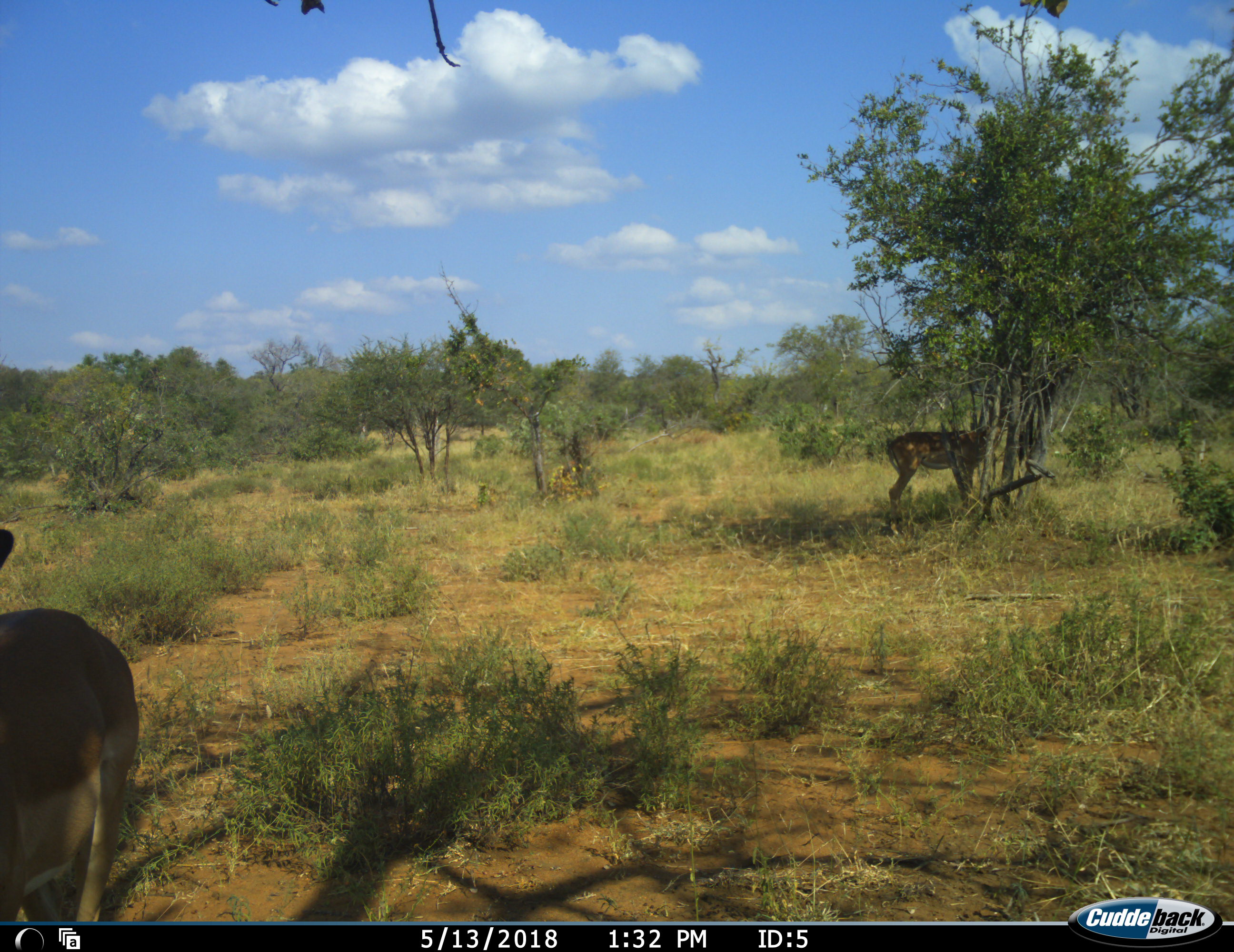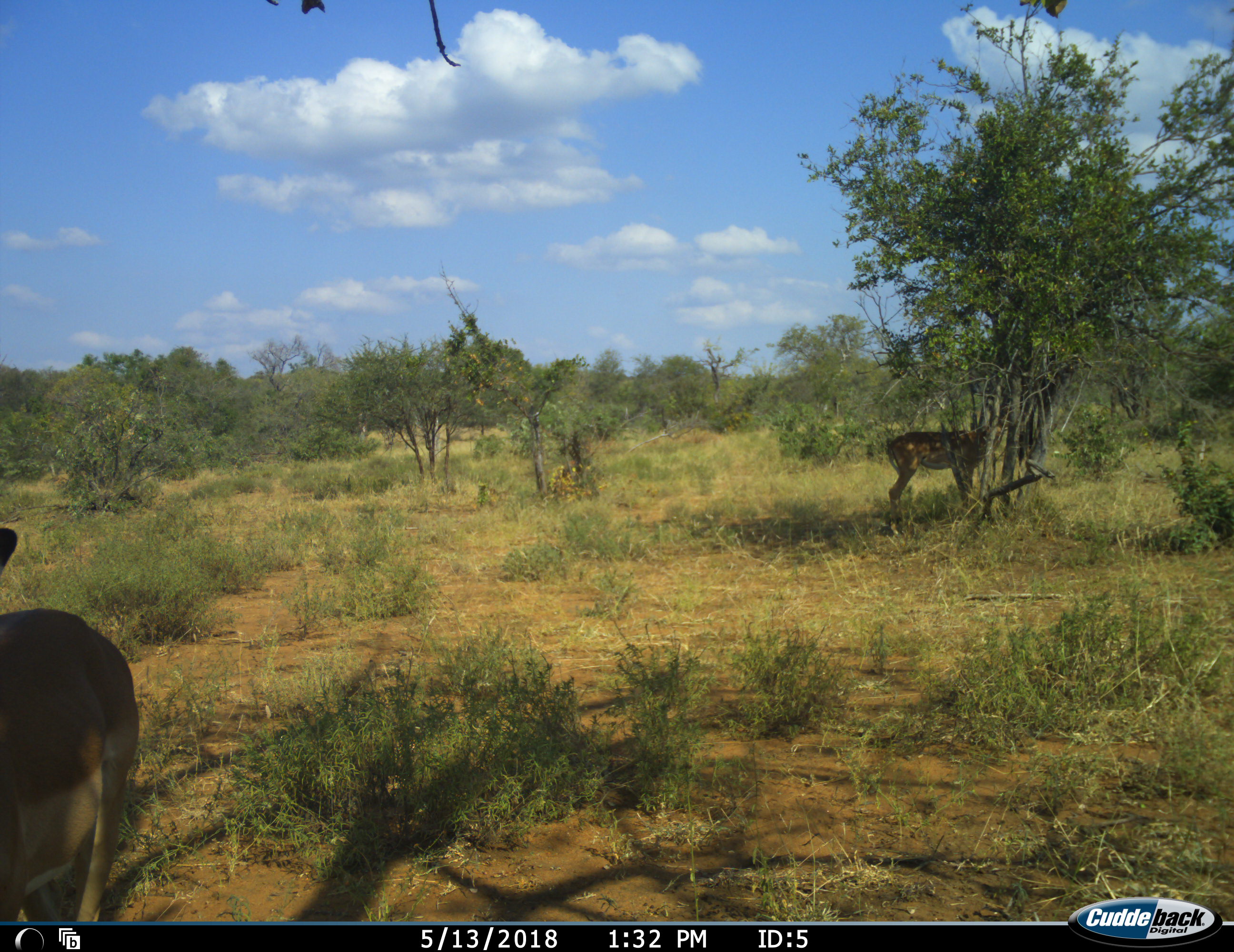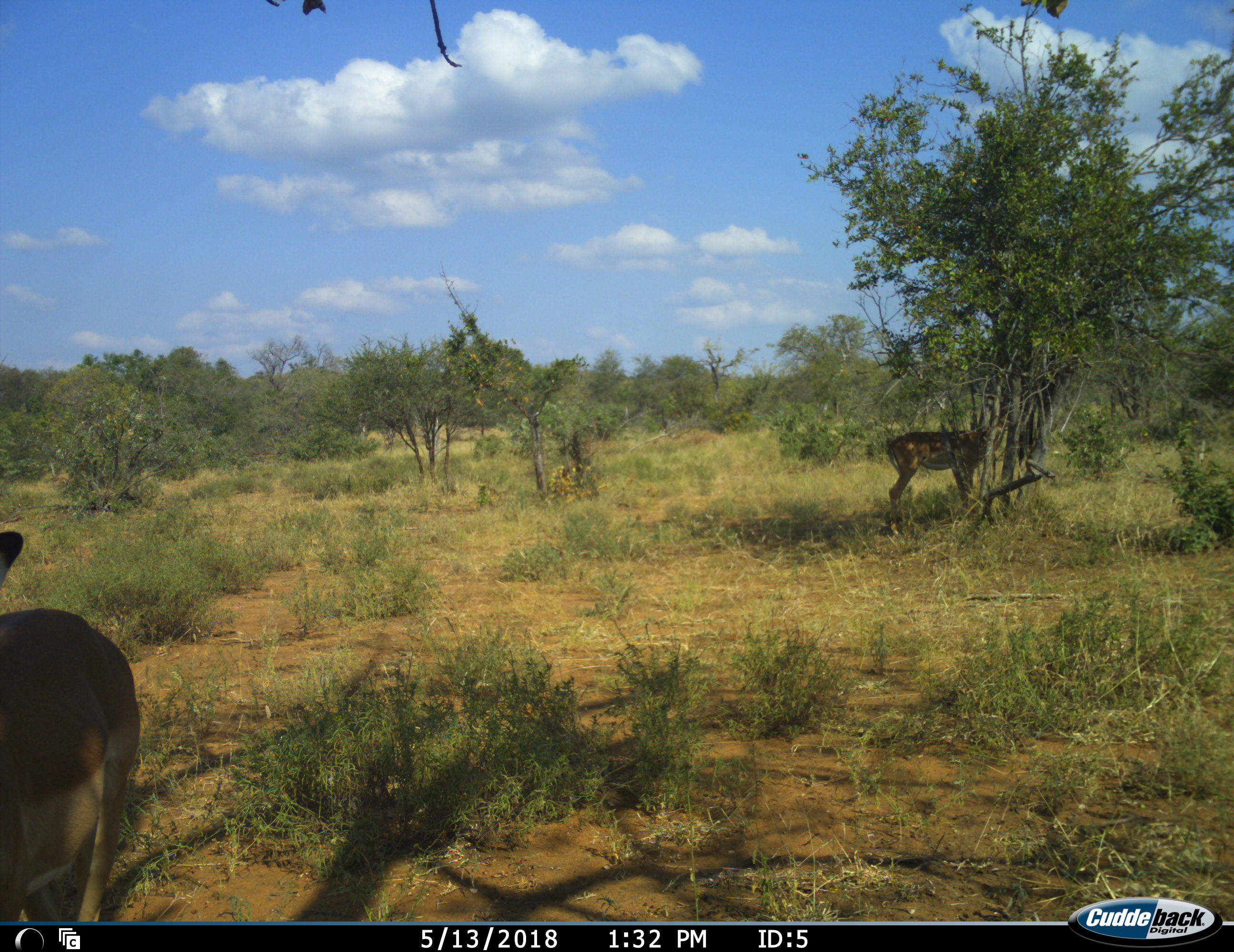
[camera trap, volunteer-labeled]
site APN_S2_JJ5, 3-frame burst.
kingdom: Animalia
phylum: Chordata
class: Mammalia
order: Artiodactyla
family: Bovidae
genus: Aepyceros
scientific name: Aepyceros melampus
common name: impala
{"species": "impala (Aepyceros melampus)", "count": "2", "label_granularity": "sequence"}